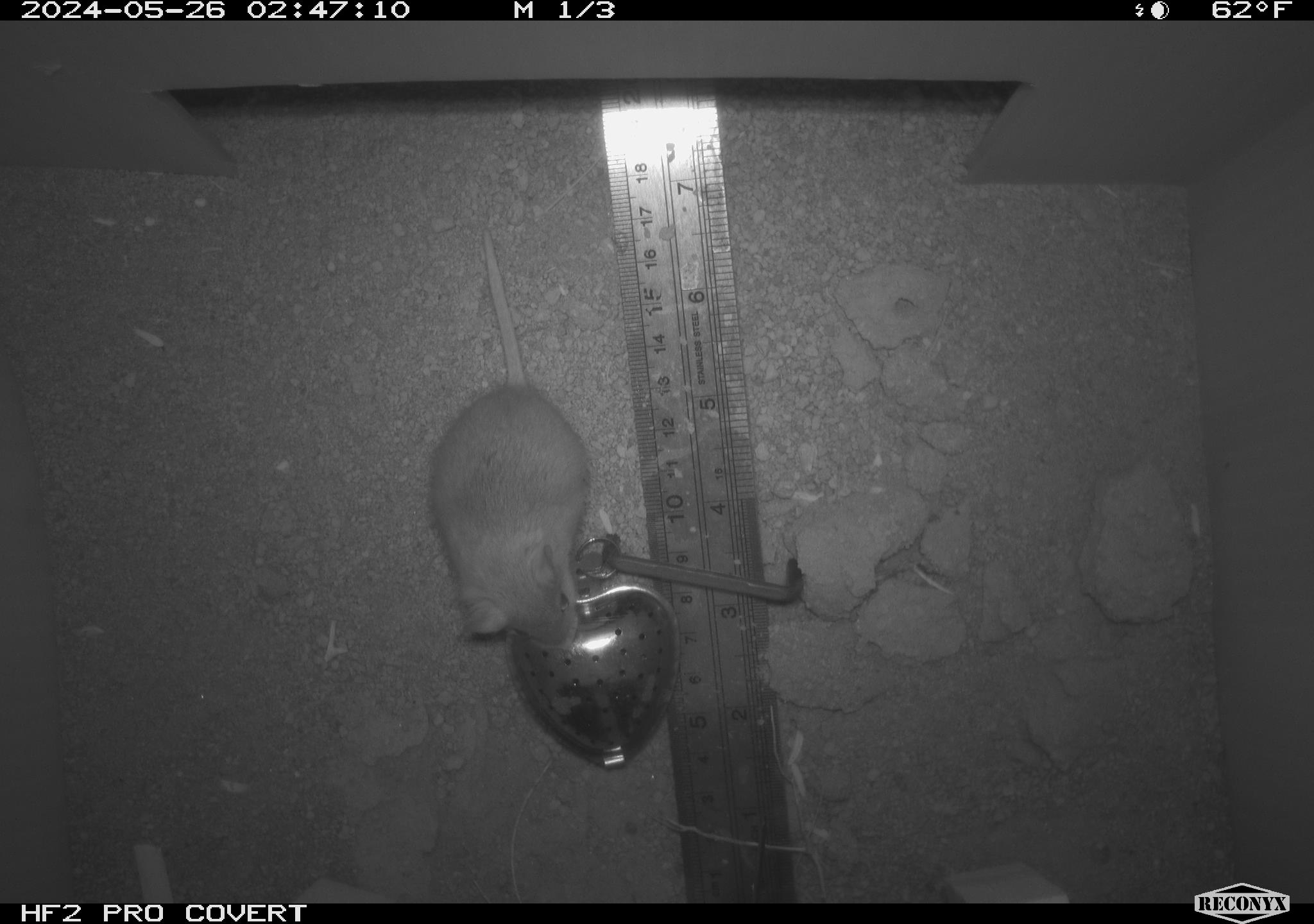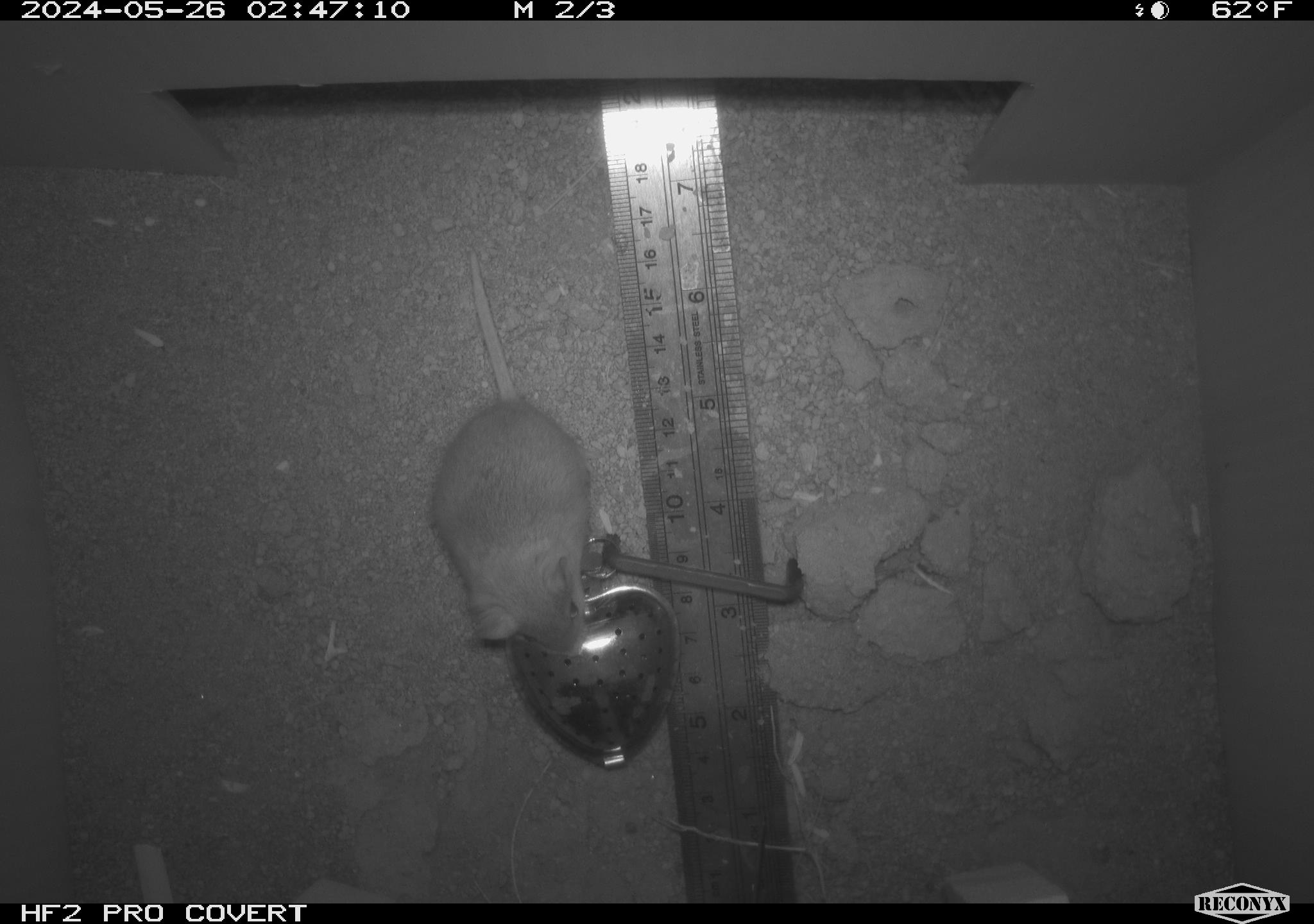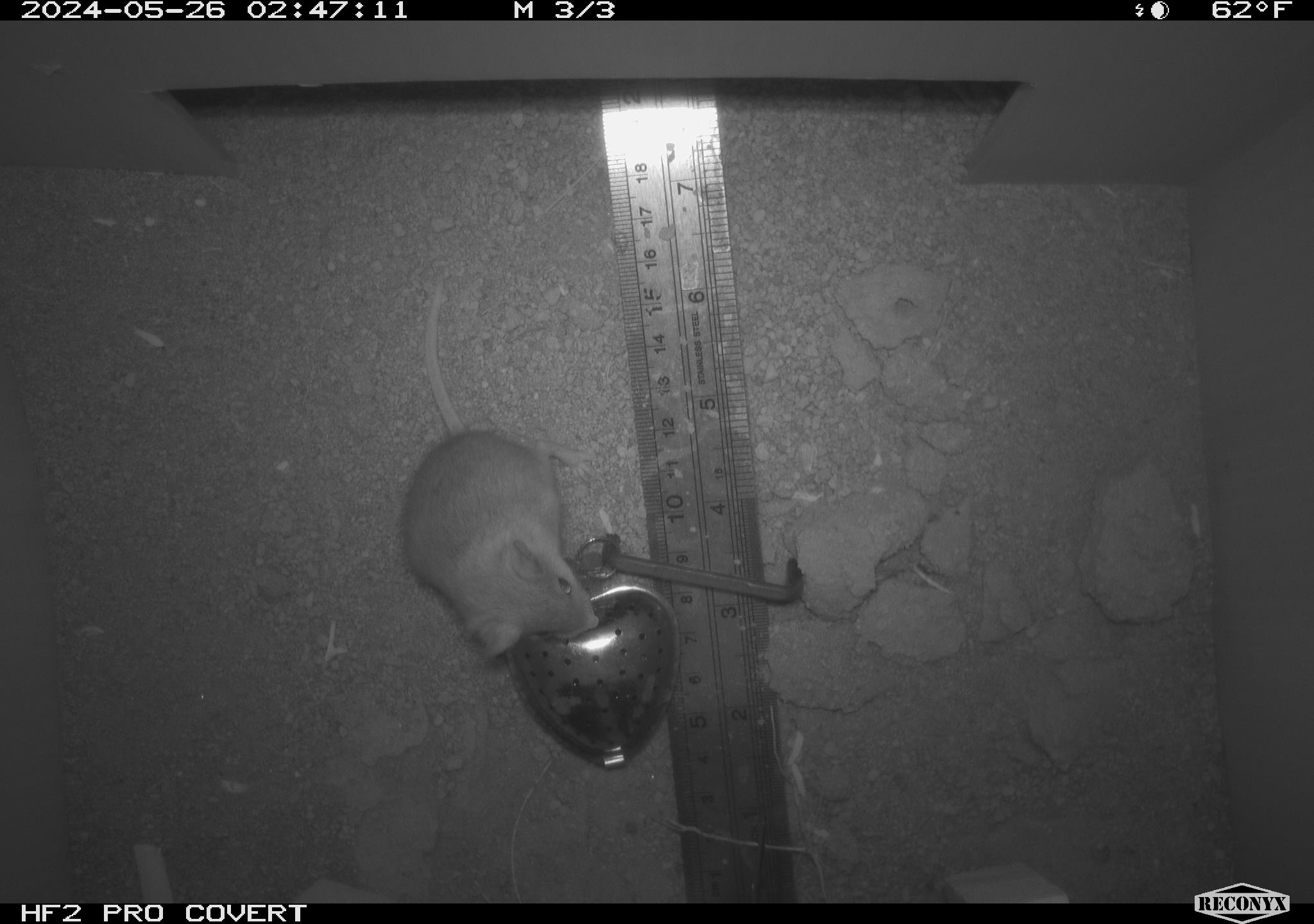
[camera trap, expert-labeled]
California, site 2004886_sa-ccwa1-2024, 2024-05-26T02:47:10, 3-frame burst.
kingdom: Animalia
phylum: Chordata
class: Mammalia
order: Rodentia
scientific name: Rodentia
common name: mouse species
Mouse species (Rodentia).